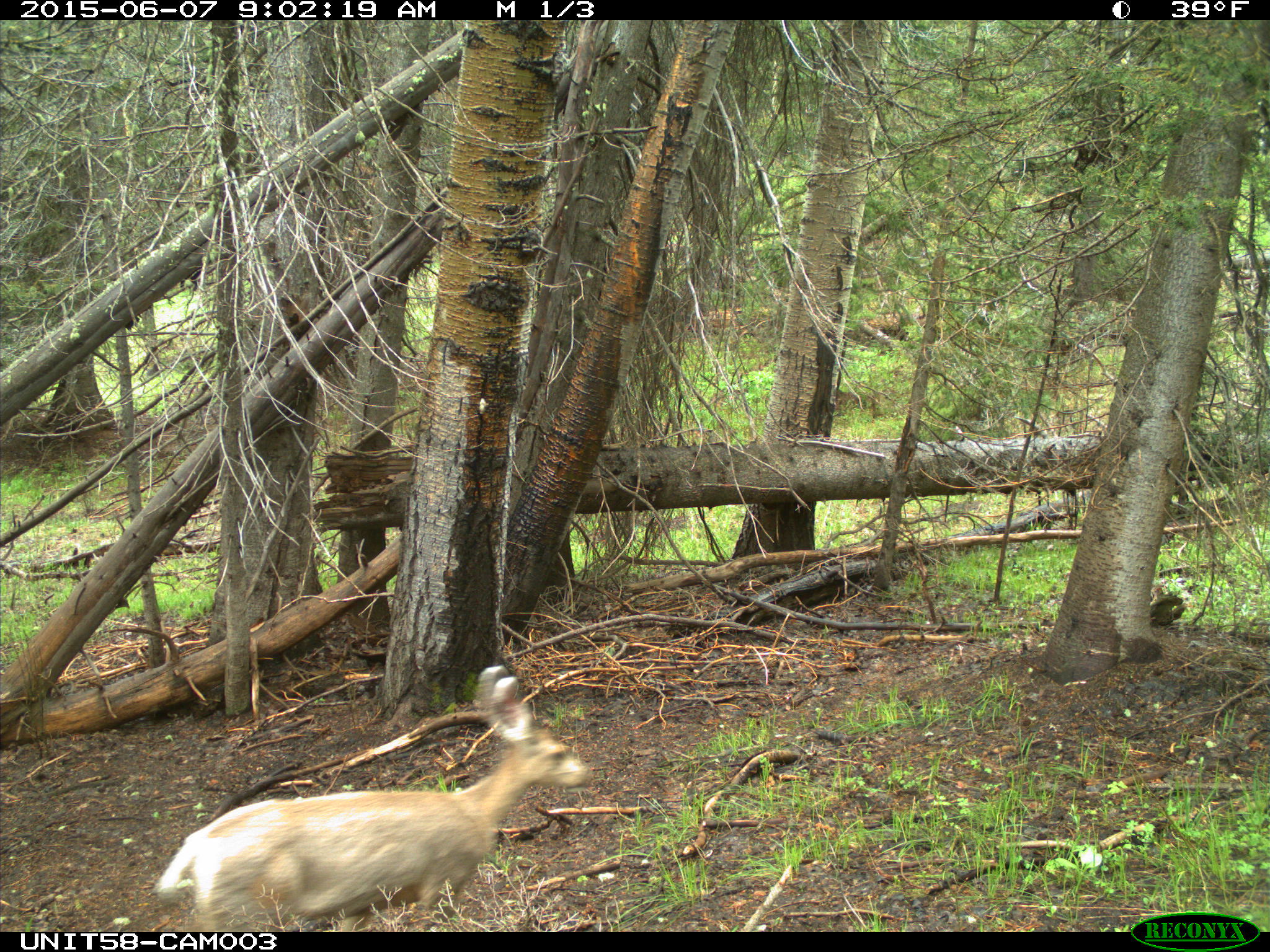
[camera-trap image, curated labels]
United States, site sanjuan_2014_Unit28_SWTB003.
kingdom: Animalia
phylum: Chordata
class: Mammalia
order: Artiodactyla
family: Cervidae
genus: Odocoileus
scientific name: Odocoileus hemionus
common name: mule deer